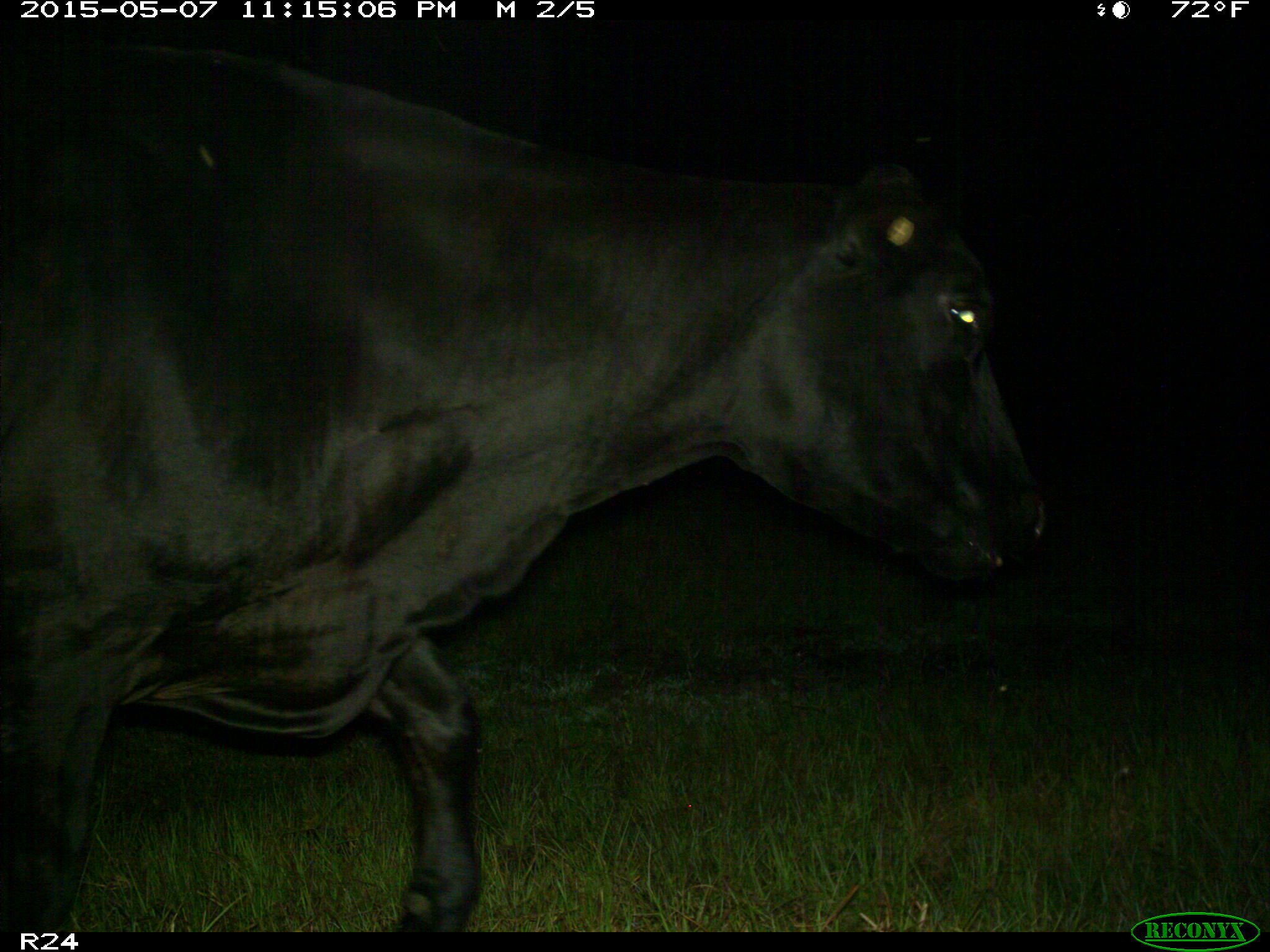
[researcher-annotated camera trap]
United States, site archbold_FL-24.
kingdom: Animalia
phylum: Chordata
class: Mammalia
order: Artiodactyla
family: Bovidae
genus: Bos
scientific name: Bos taurus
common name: domestic cow